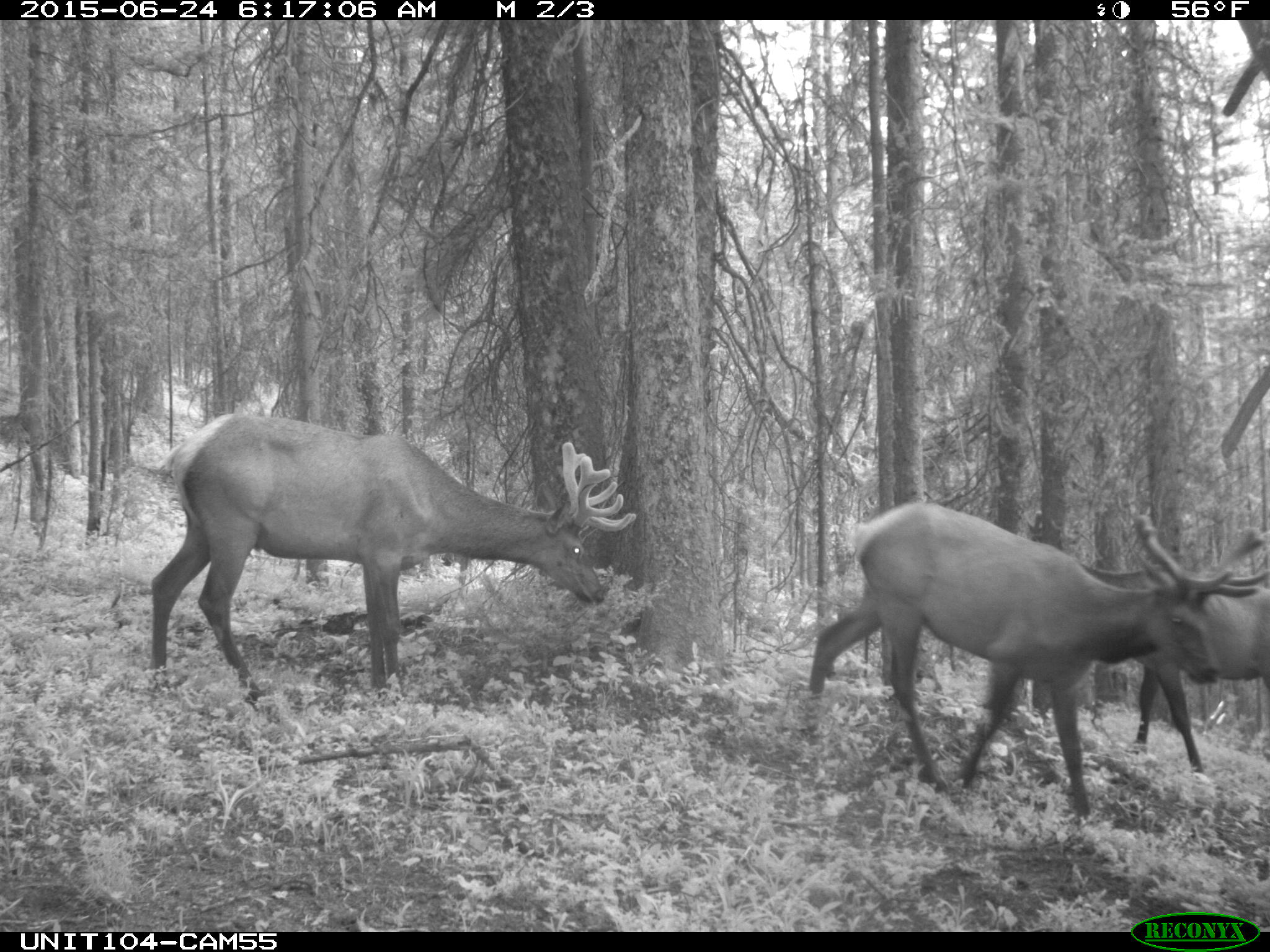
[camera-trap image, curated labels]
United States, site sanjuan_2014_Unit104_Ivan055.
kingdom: Animalia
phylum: Chordata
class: Mammalia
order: Artiodactyla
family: Cervidae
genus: Cervus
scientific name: Cervus elaphus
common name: red deer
Cervus elaphus (red deer).